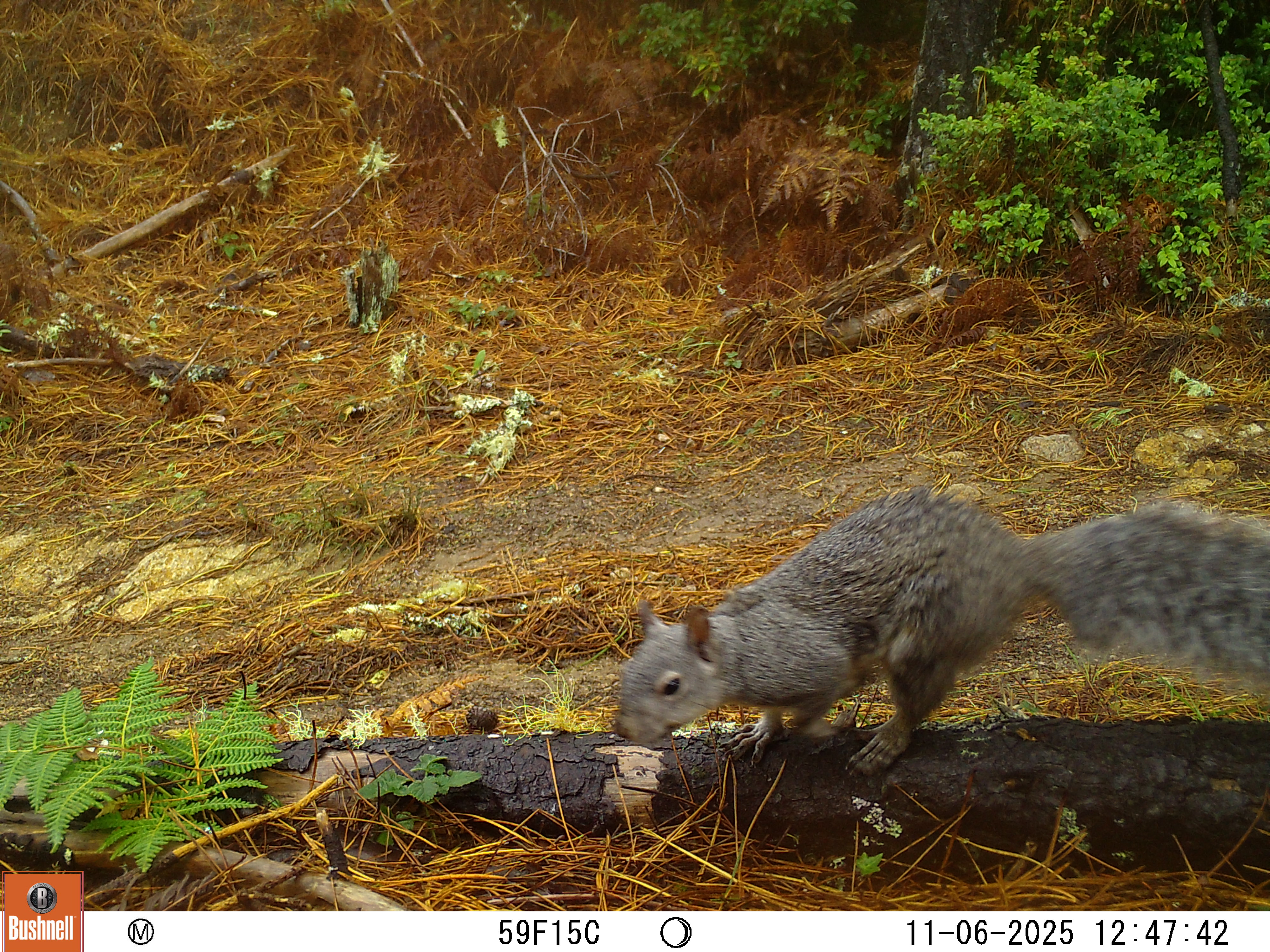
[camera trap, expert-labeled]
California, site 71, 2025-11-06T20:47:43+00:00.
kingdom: Animalia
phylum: Chordata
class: Mammalia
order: Rodentia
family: Sciuridae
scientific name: Sciuridae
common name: squirrel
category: unknown squirrel